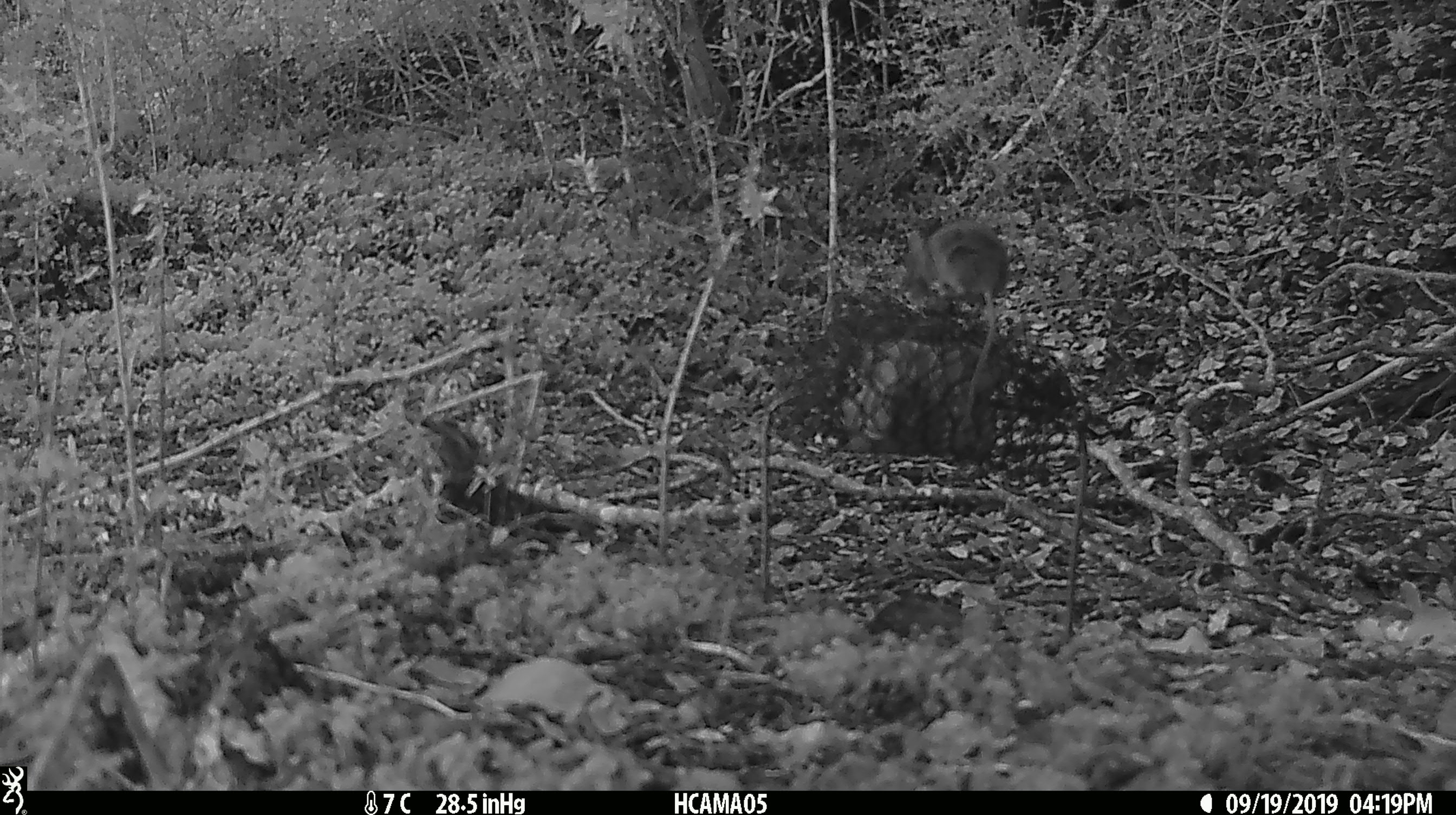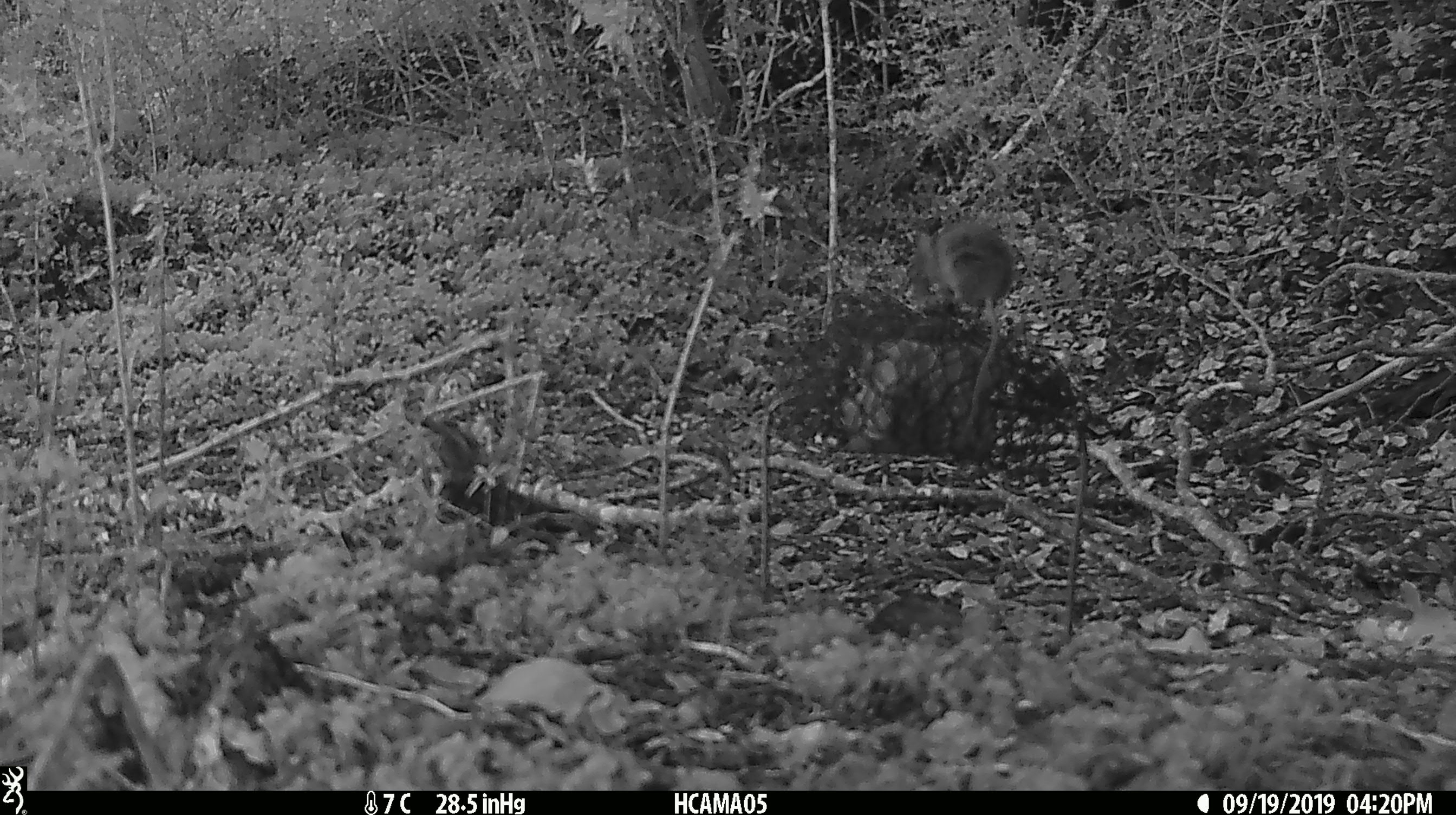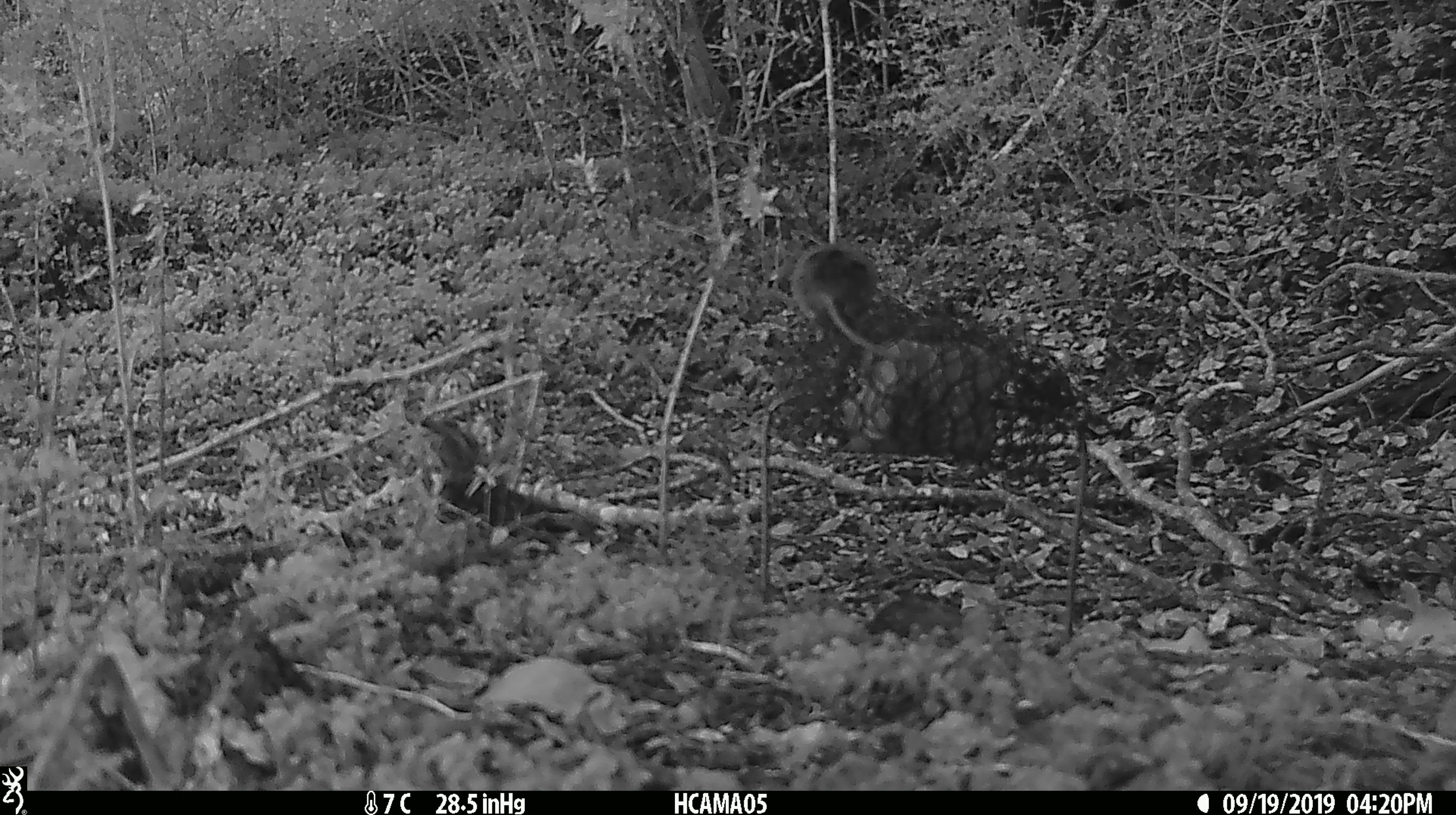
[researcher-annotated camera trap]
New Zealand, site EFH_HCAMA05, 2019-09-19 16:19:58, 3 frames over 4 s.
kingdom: Animalia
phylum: Chordata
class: Mammalia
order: Rodentia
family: Muridae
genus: Mus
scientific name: Mus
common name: mouse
Mouse (Mus).